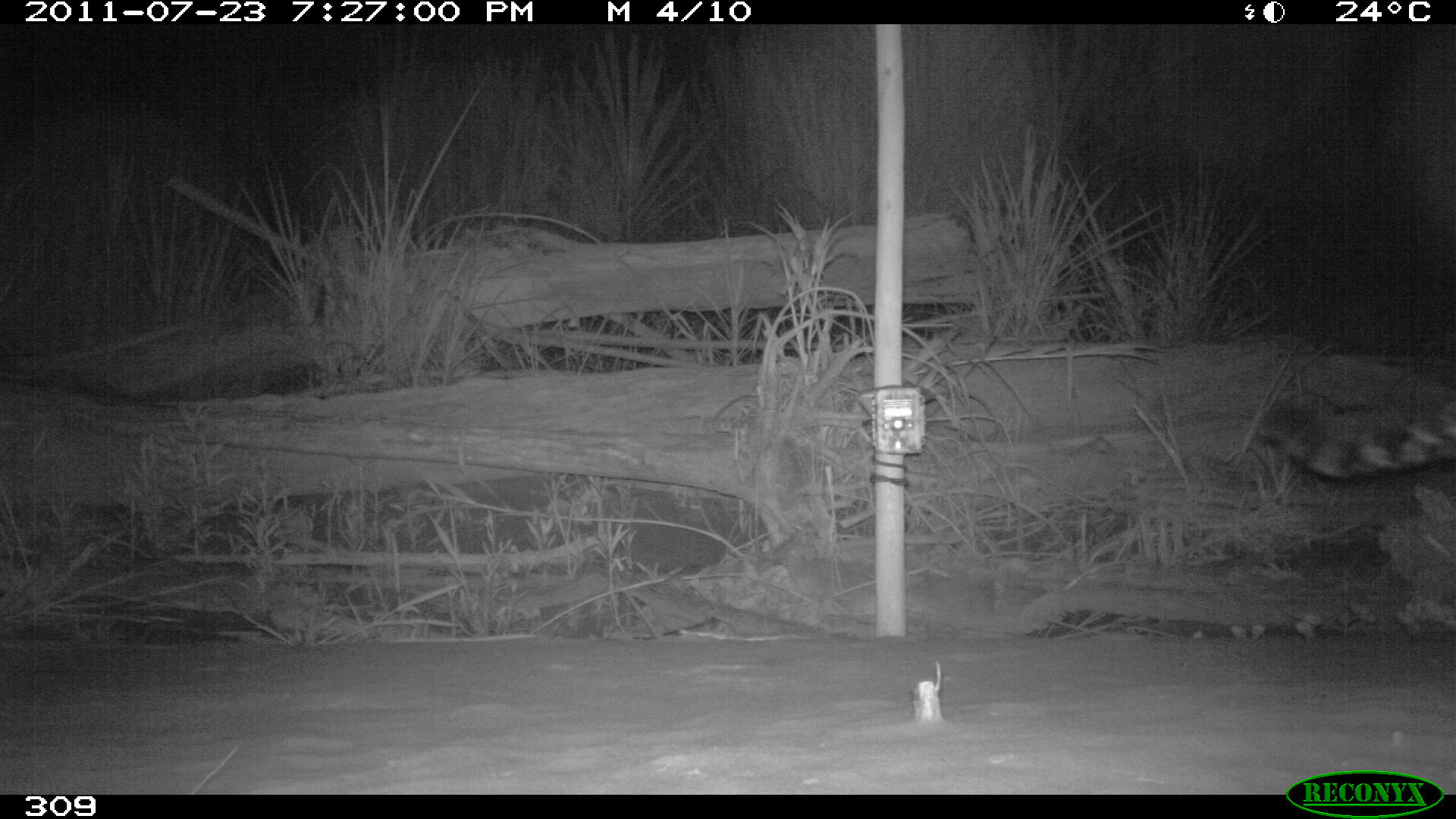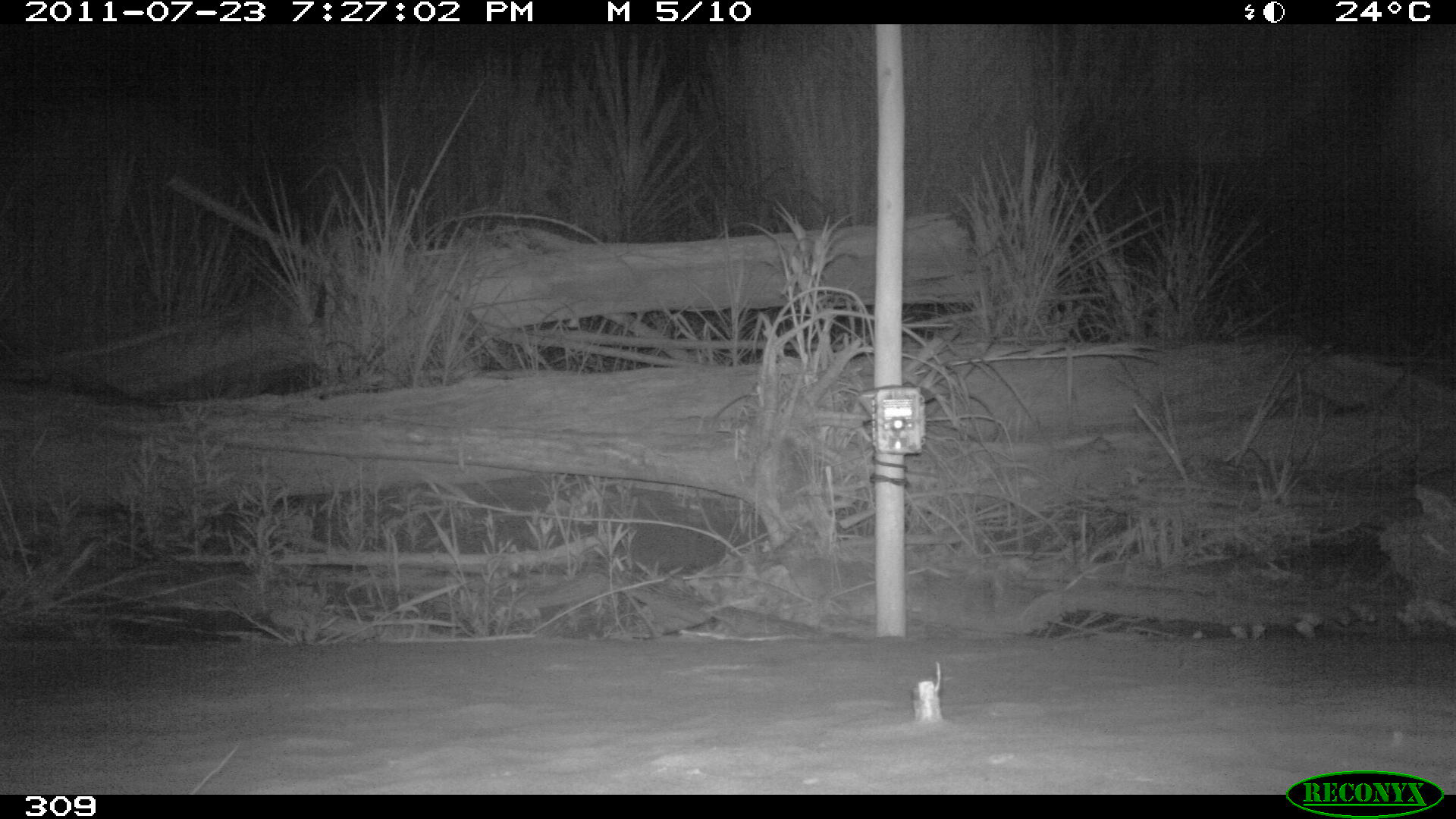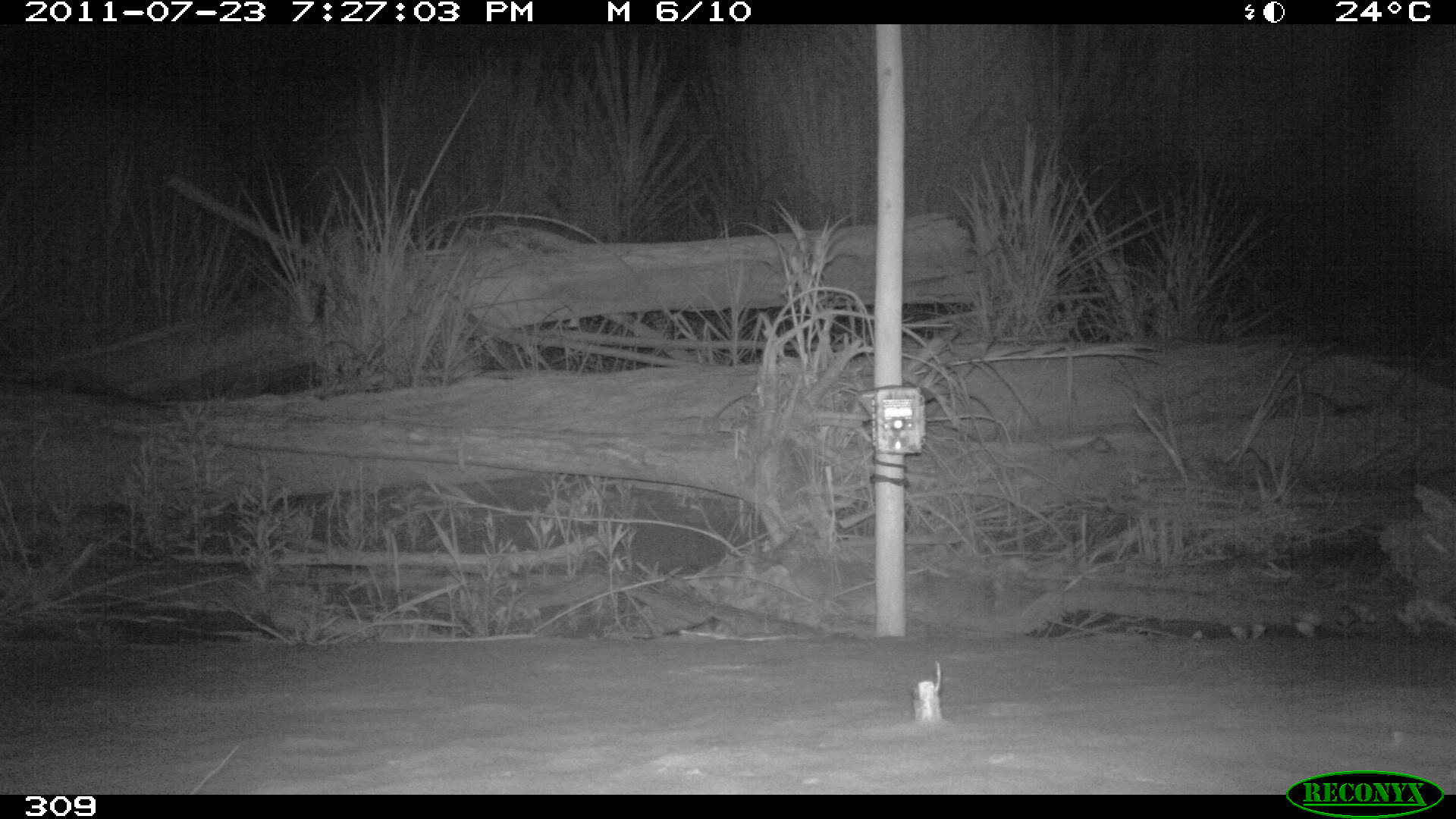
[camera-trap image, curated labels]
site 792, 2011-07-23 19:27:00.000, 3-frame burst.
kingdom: Animalia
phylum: Chordata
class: Mammalia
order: Carnivora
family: Felidae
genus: Panthera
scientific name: Panthera onca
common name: jaguar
Panthera onca (jaguar).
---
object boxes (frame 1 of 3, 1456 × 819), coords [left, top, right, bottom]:
panthera onca: [1258, 387, 1453, 481]